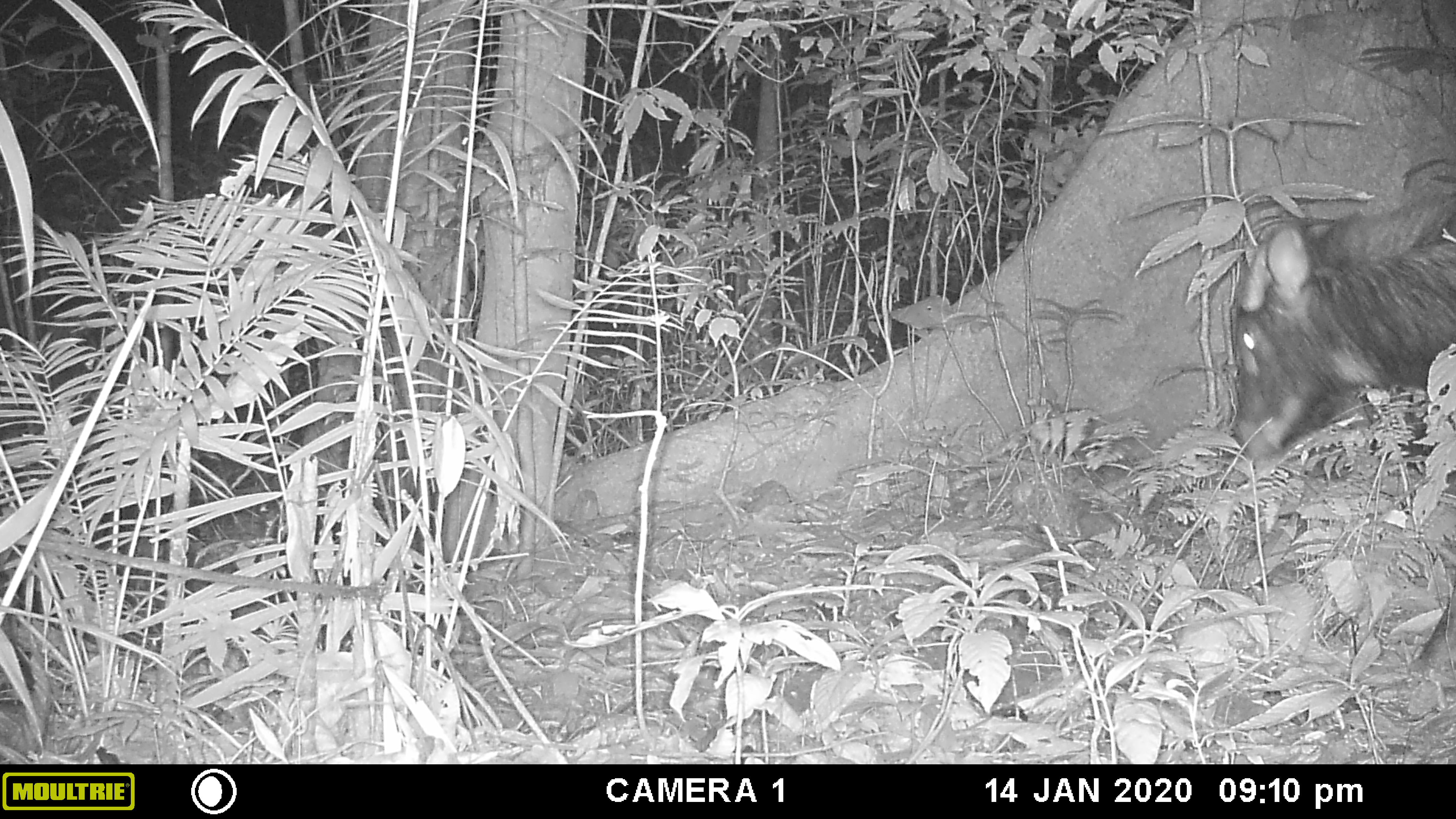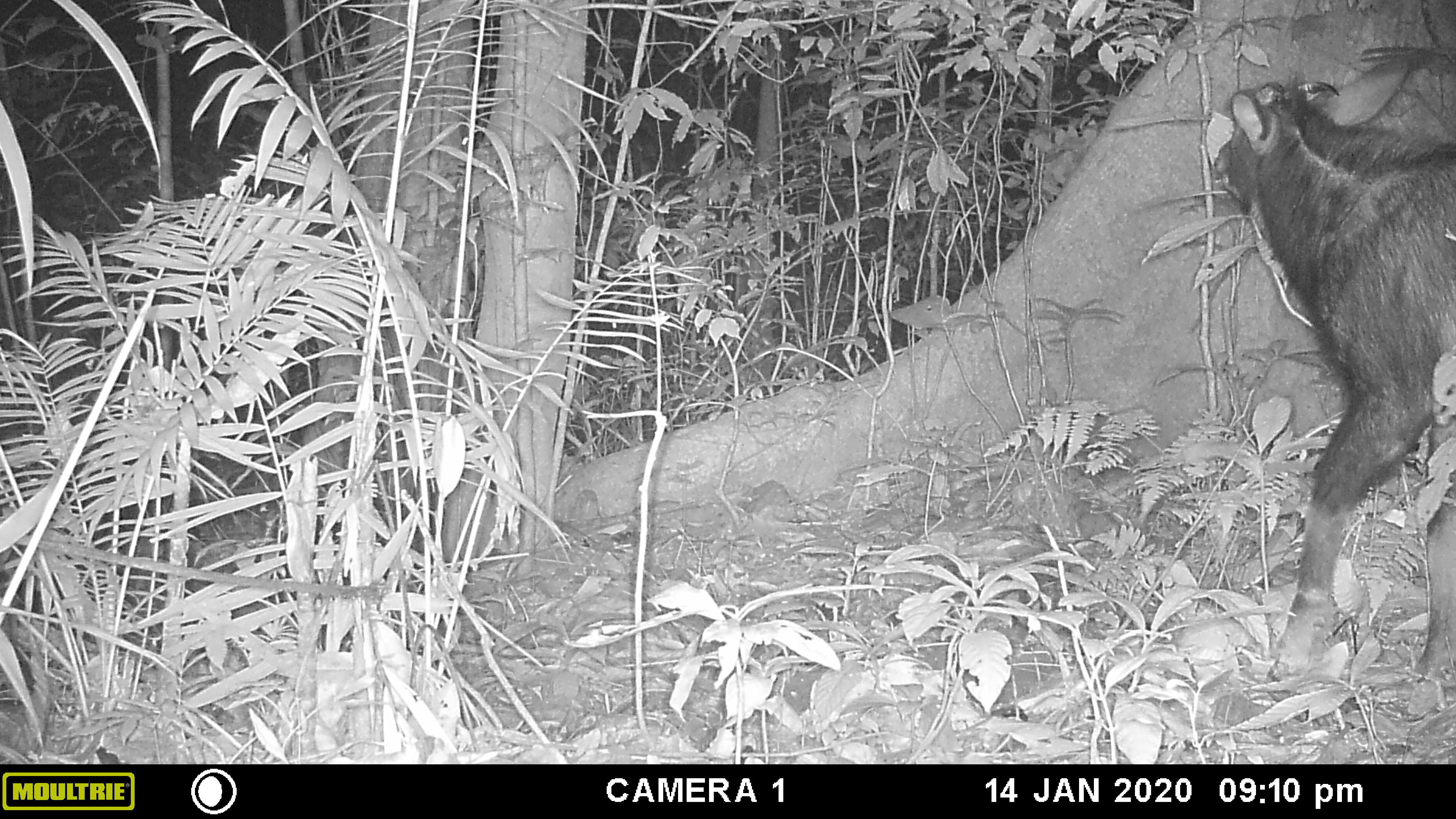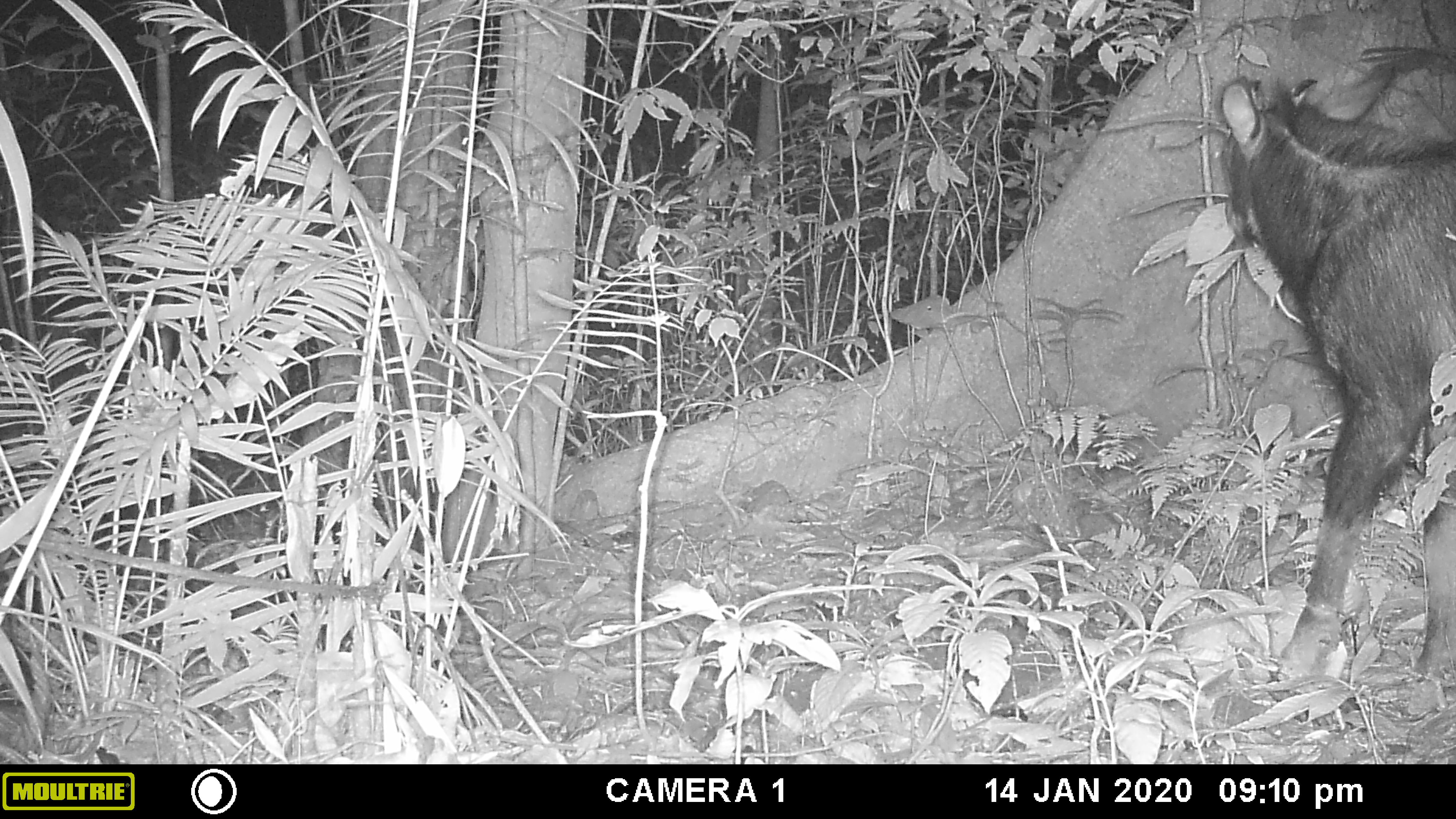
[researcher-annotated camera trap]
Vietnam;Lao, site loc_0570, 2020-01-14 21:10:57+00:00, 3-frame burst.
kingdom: Animalia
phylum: Chordata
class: Mammalia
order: Artiodactyla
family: Bovidae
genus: Capricornis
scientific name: Capricornis sumatraensis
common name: chinese serow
Chinese serow (Capricornis sumatraensis). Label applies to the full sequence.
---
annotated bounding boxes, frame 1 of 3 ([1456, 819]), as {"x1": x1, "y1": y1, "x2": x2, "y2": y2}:
chinese serow: {"x1": 1223, "y1": 187, "x2": 1456, "y2": 476}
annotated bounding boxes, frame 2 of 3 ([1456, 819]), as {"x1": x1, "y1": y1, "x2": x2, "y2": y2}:
chinese serow: {"x1": 1213, "y1": 55, "x2": 1456, "y2": 681}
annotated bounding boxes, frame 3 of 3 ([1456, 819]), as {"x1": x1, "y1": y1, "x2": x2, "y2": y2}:
chinese serow: {"x1": 1218, "y1": 57, "x2": 1456, "y2": 674}